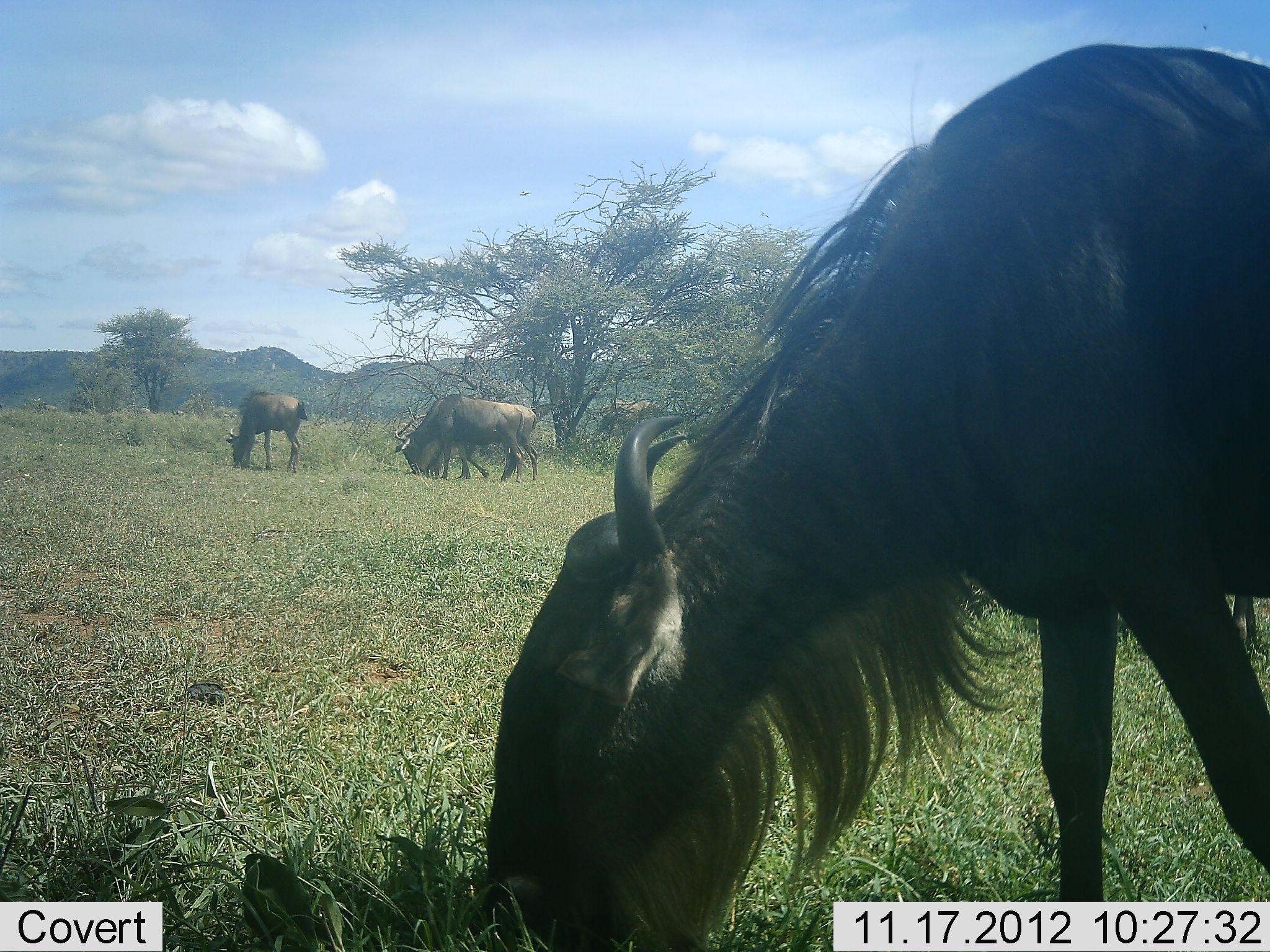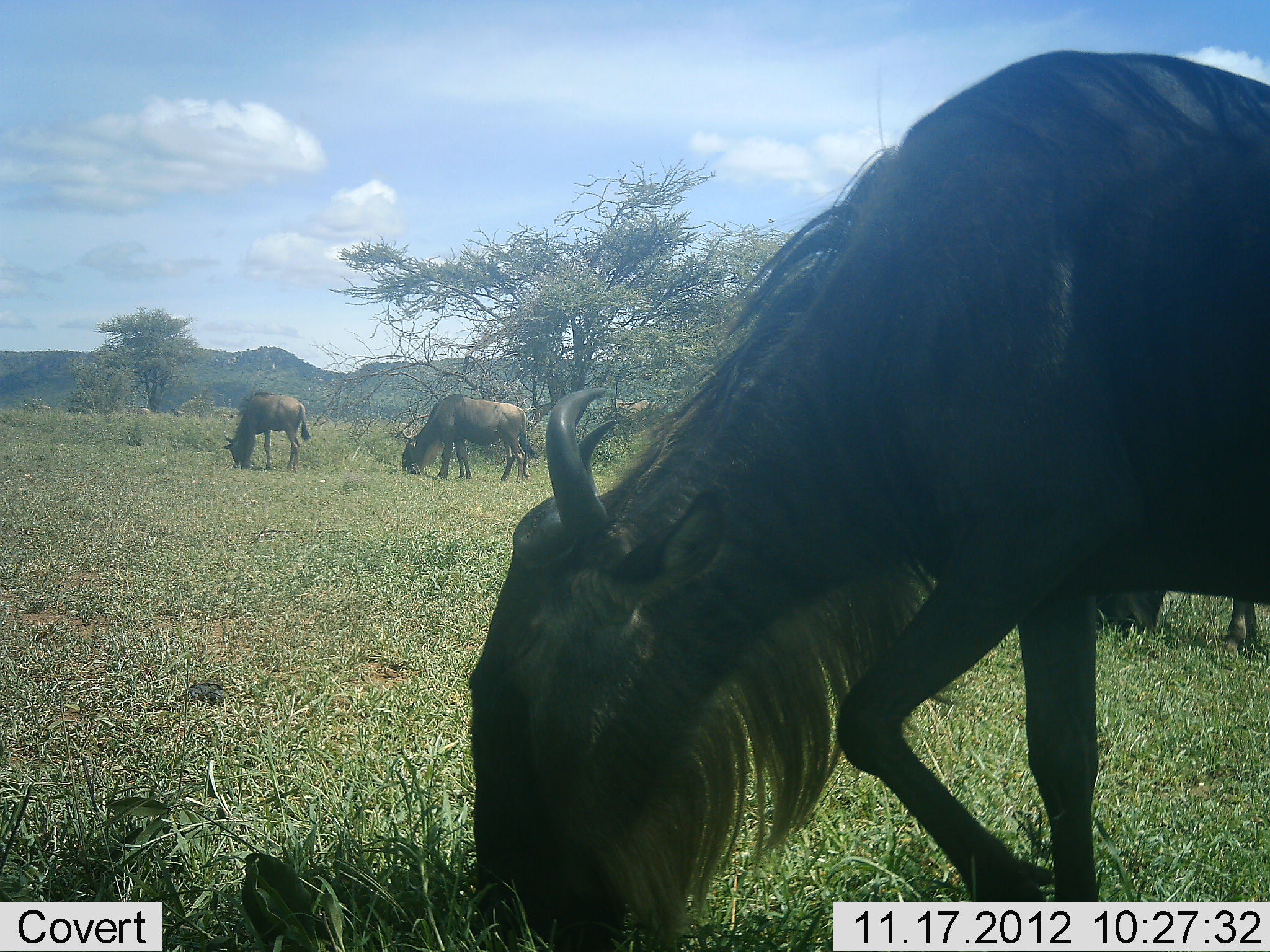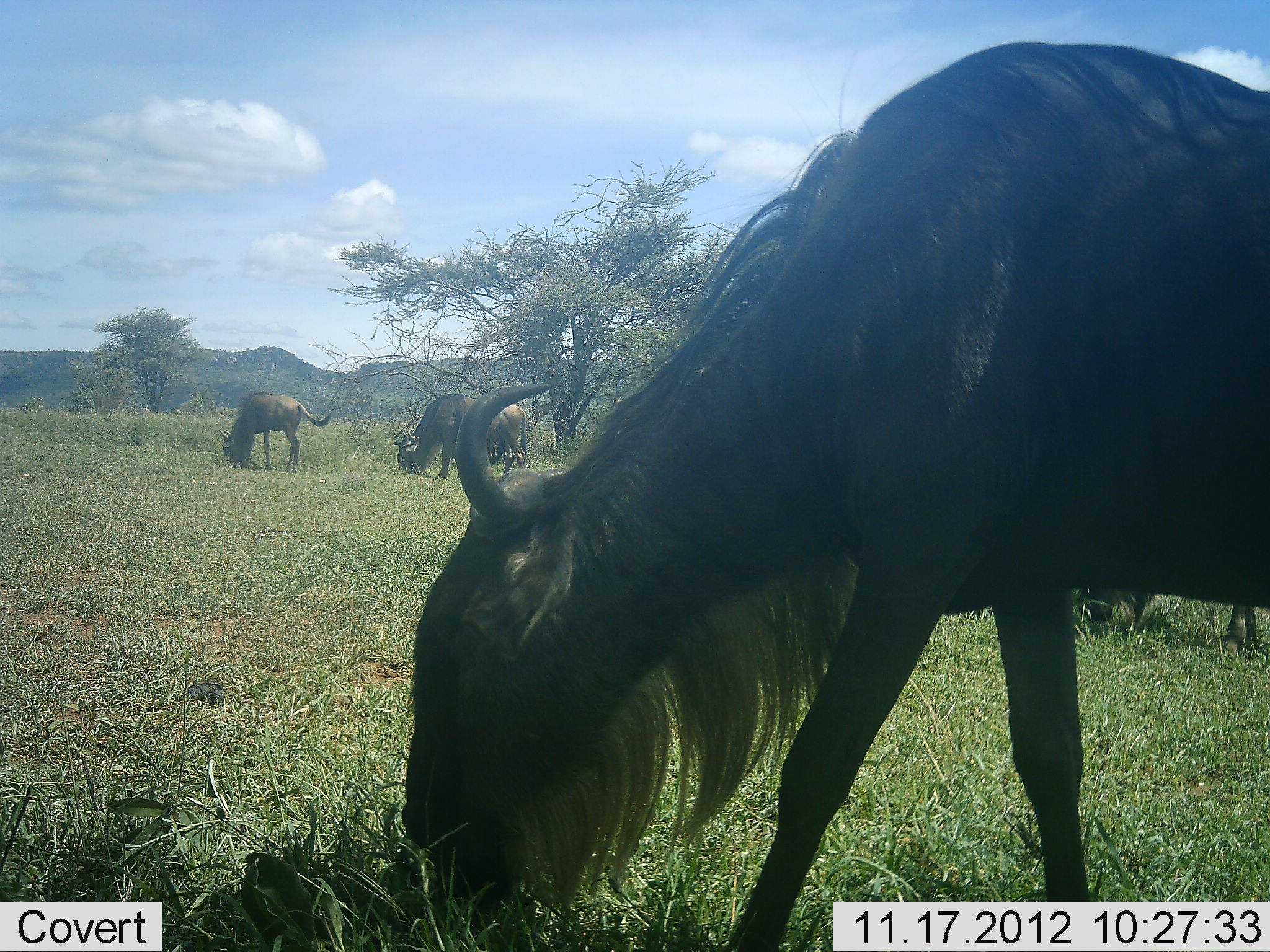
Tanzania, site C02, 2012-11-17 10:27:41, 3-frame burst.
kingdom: Animalia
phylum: Chordata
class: Mammalia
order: Artiodactyla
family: Bovidae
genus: Connochaetes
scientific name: Connochaetes taurinus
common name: blue wildebeest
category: wildebeest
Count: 5.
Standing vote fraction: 20%.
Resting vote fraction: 0%.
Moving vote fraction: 20%.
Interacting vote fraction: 0%.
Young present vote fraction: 0%.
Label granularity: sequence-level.